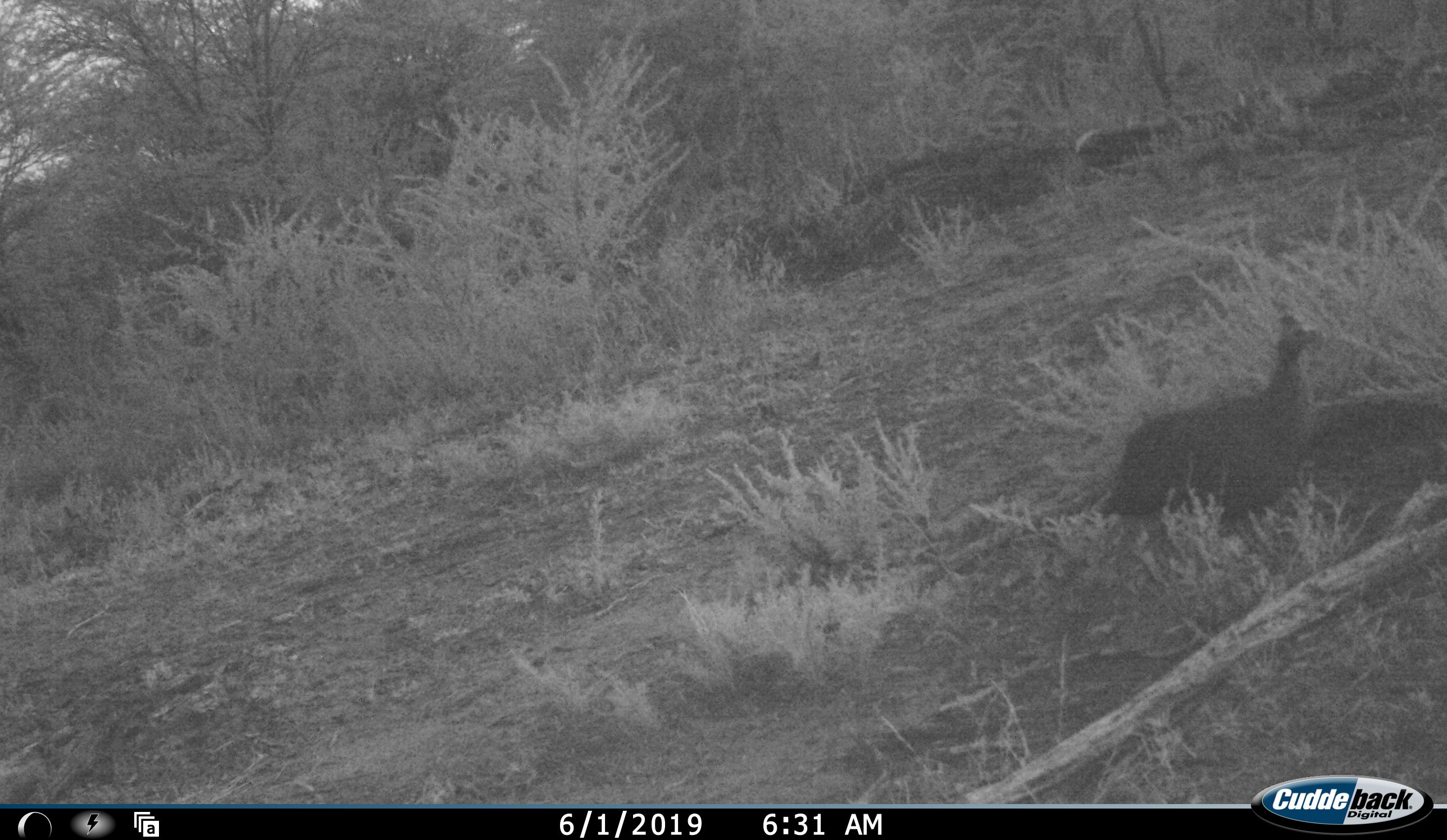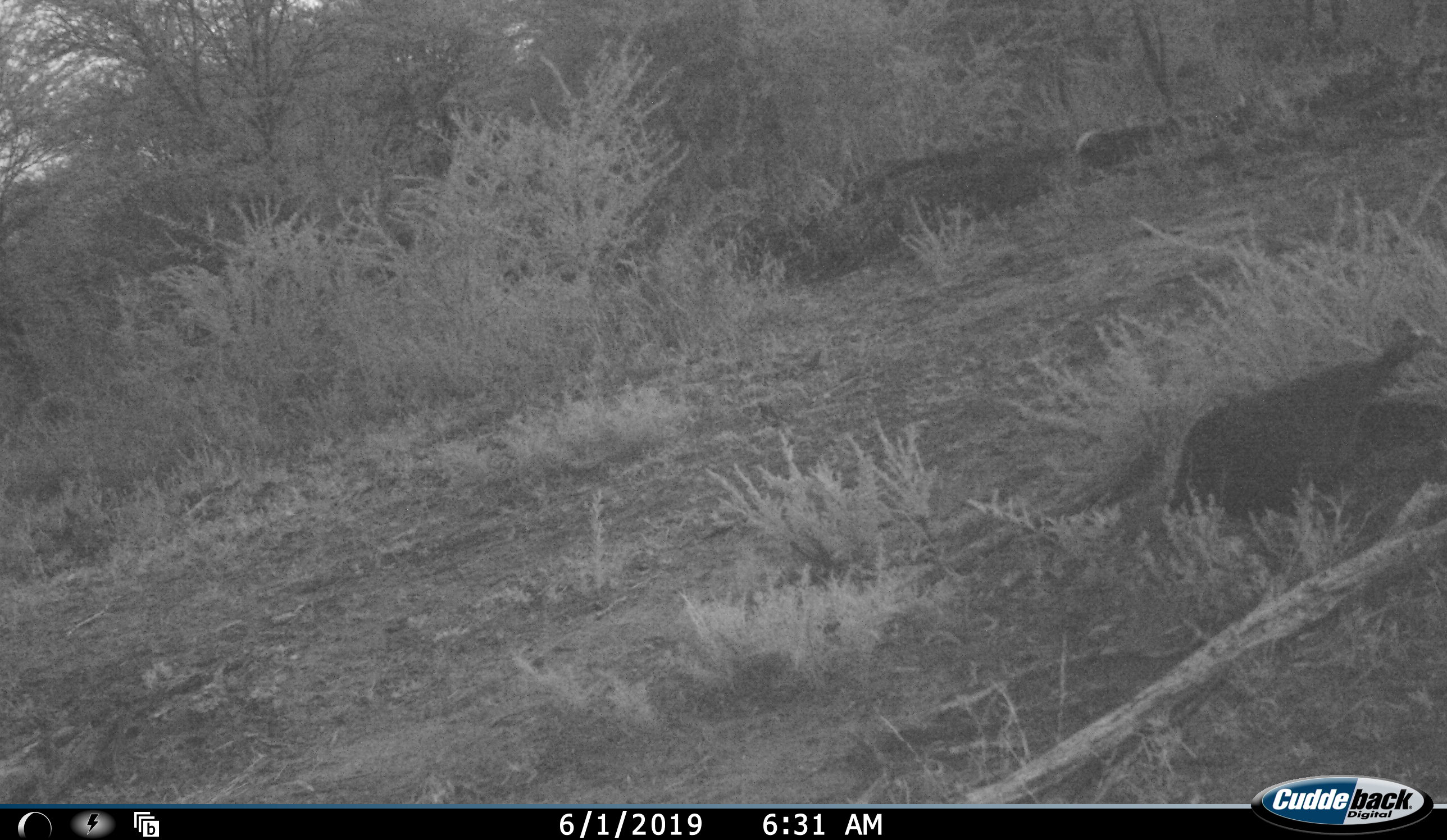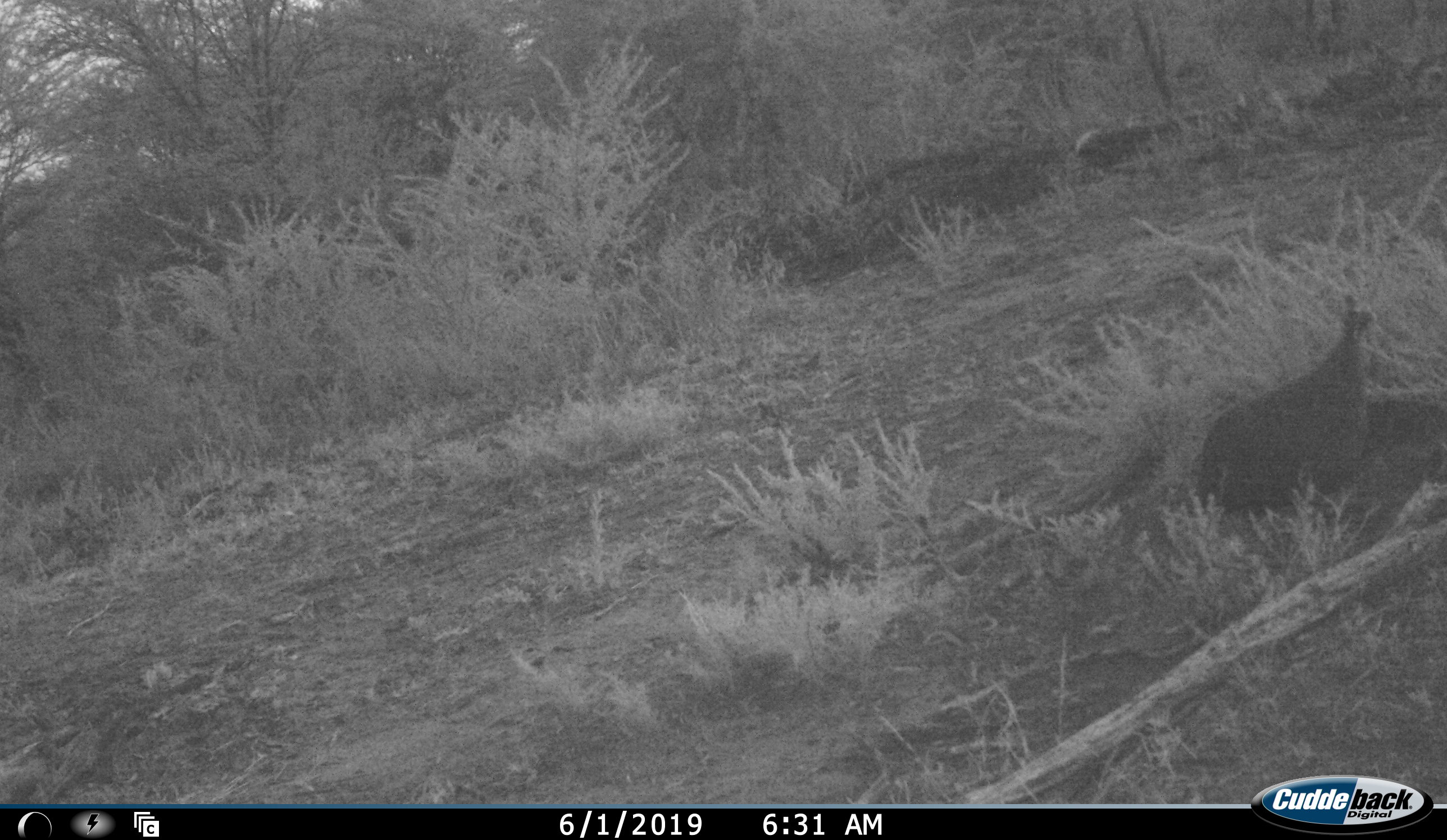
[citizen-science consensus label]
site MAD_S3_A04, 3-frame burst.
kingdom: Animalia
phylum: Chordata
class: Aves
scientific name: Aves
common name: bird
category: birdother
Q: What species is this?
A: Birdother (bird) (Aves).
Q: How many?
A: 1.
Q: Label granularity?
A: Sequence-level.